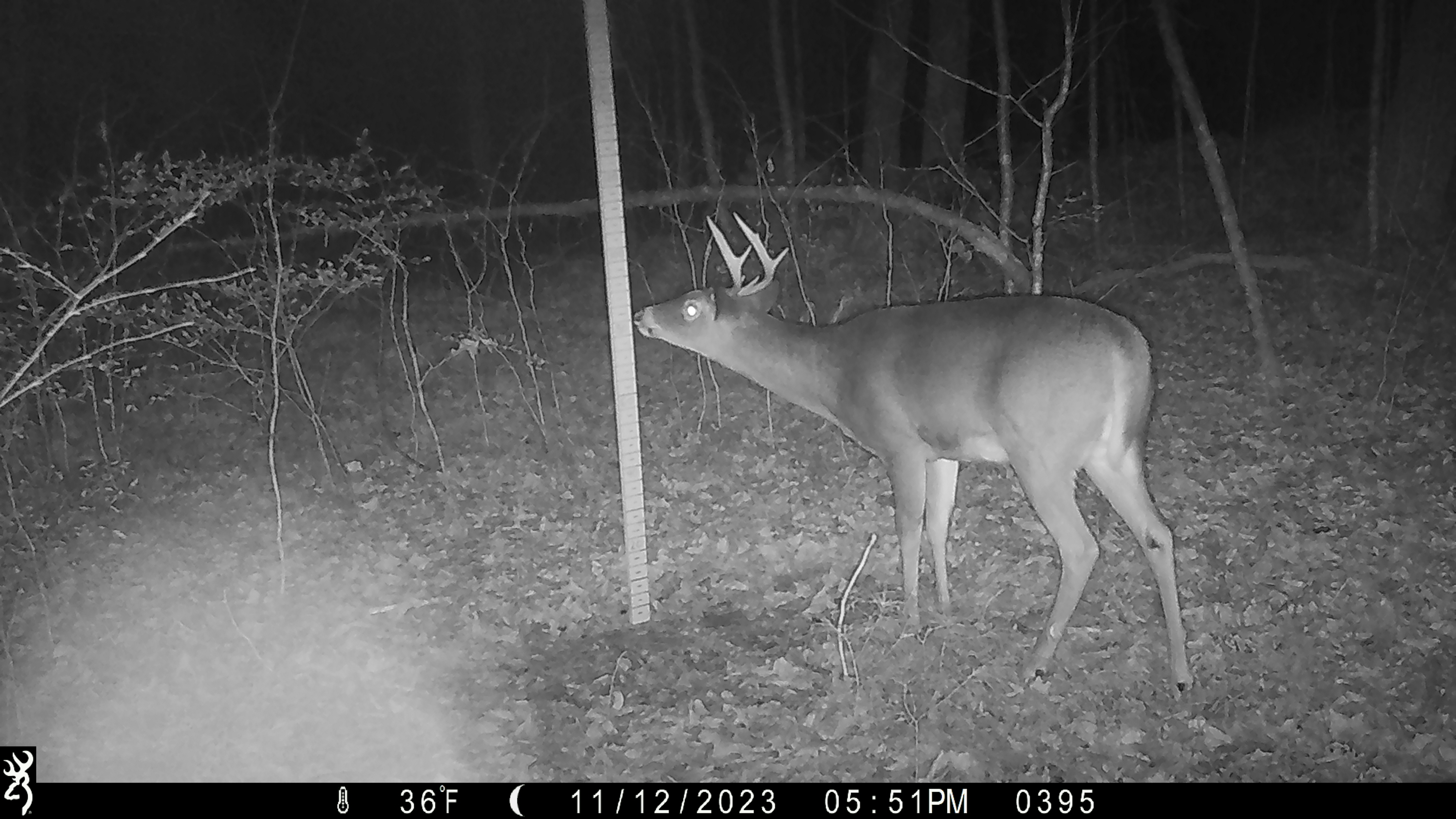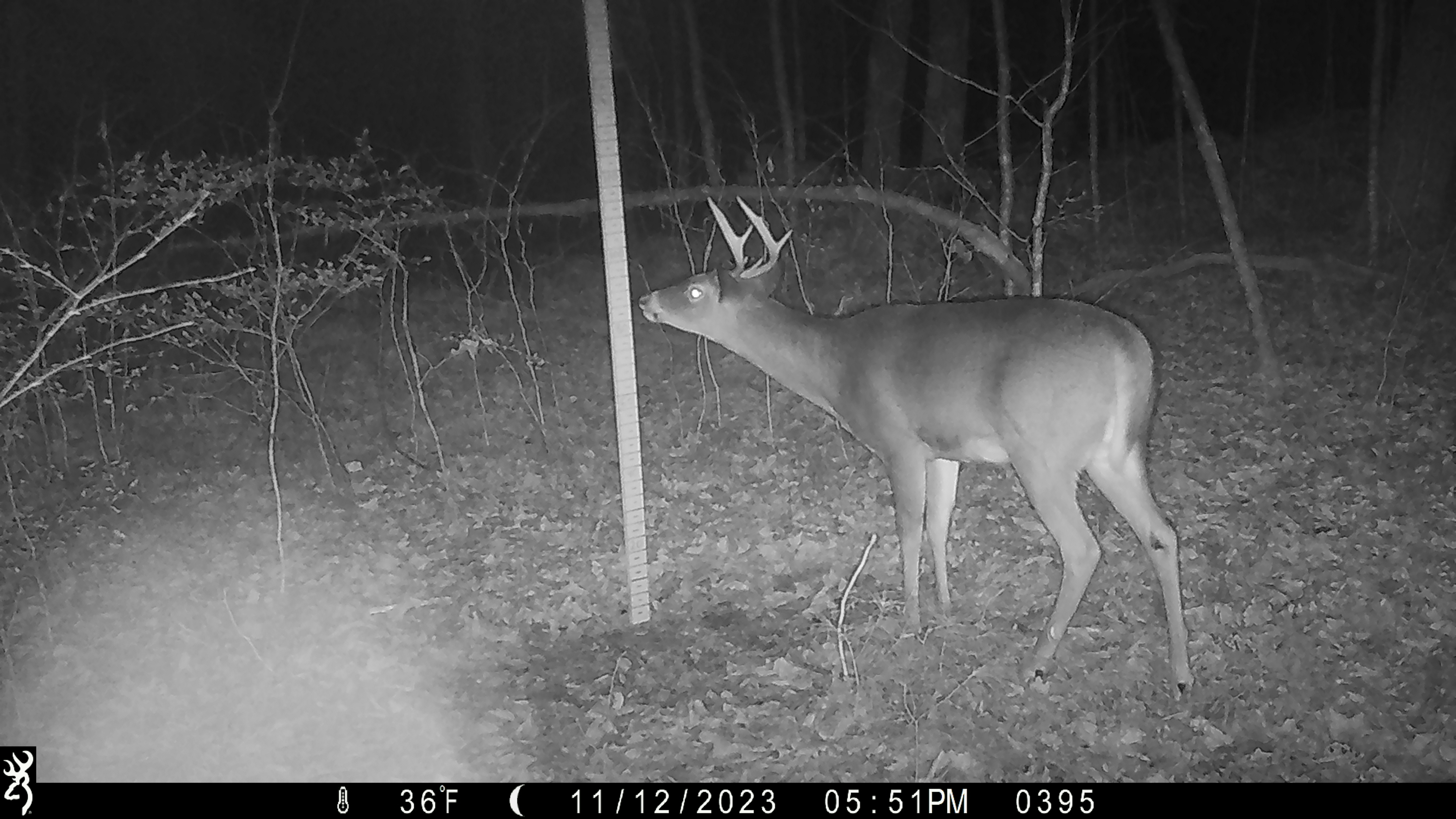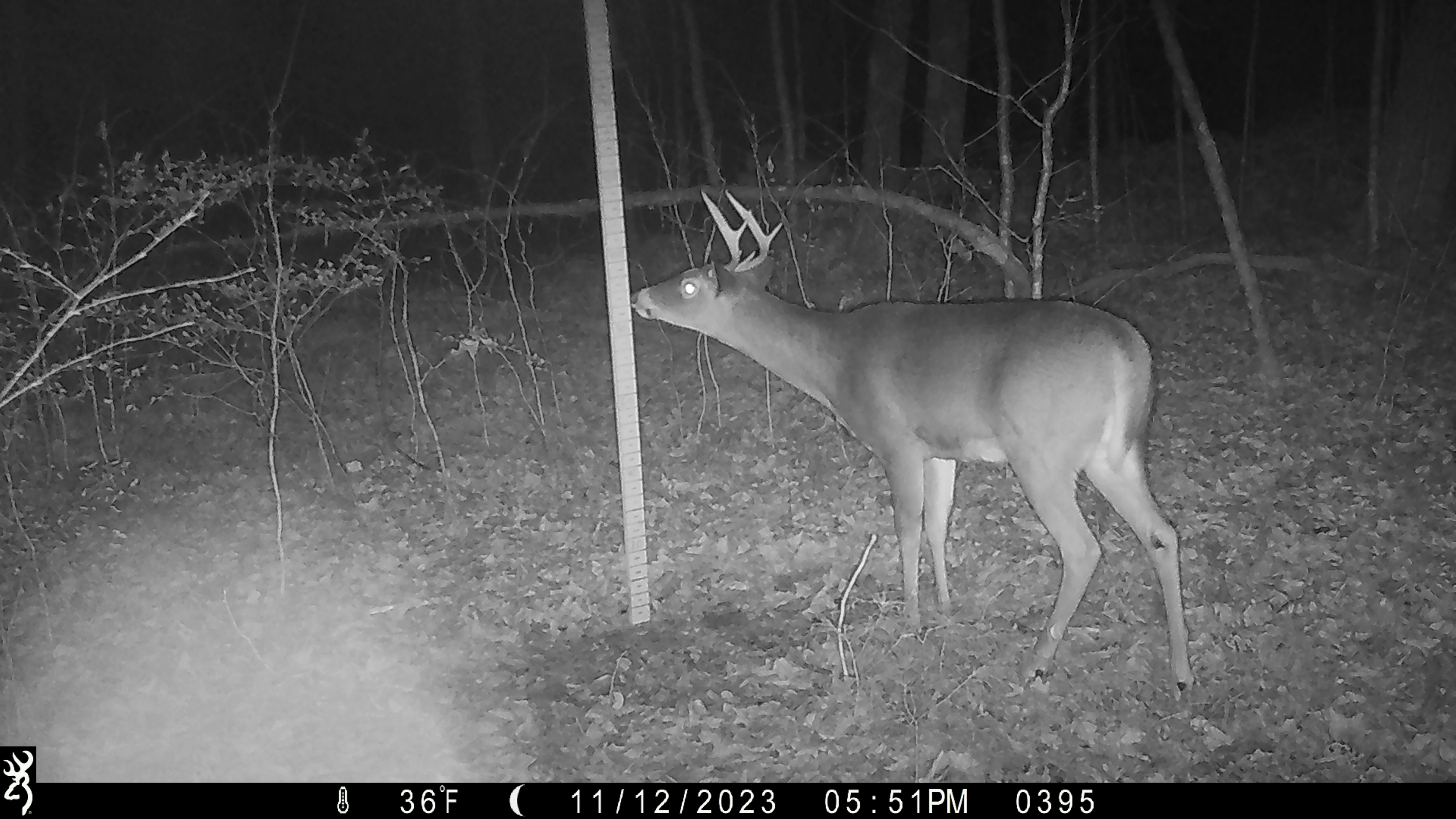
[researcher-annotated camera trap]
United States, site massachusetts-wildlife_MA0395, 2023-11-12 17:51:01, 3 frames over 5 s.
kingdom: Animalia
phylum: Chordata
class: Mammalia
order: Artiodactyla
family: Cervidae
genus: Odocoileus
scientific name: Odocoileus virginianus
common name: white-tailed deer